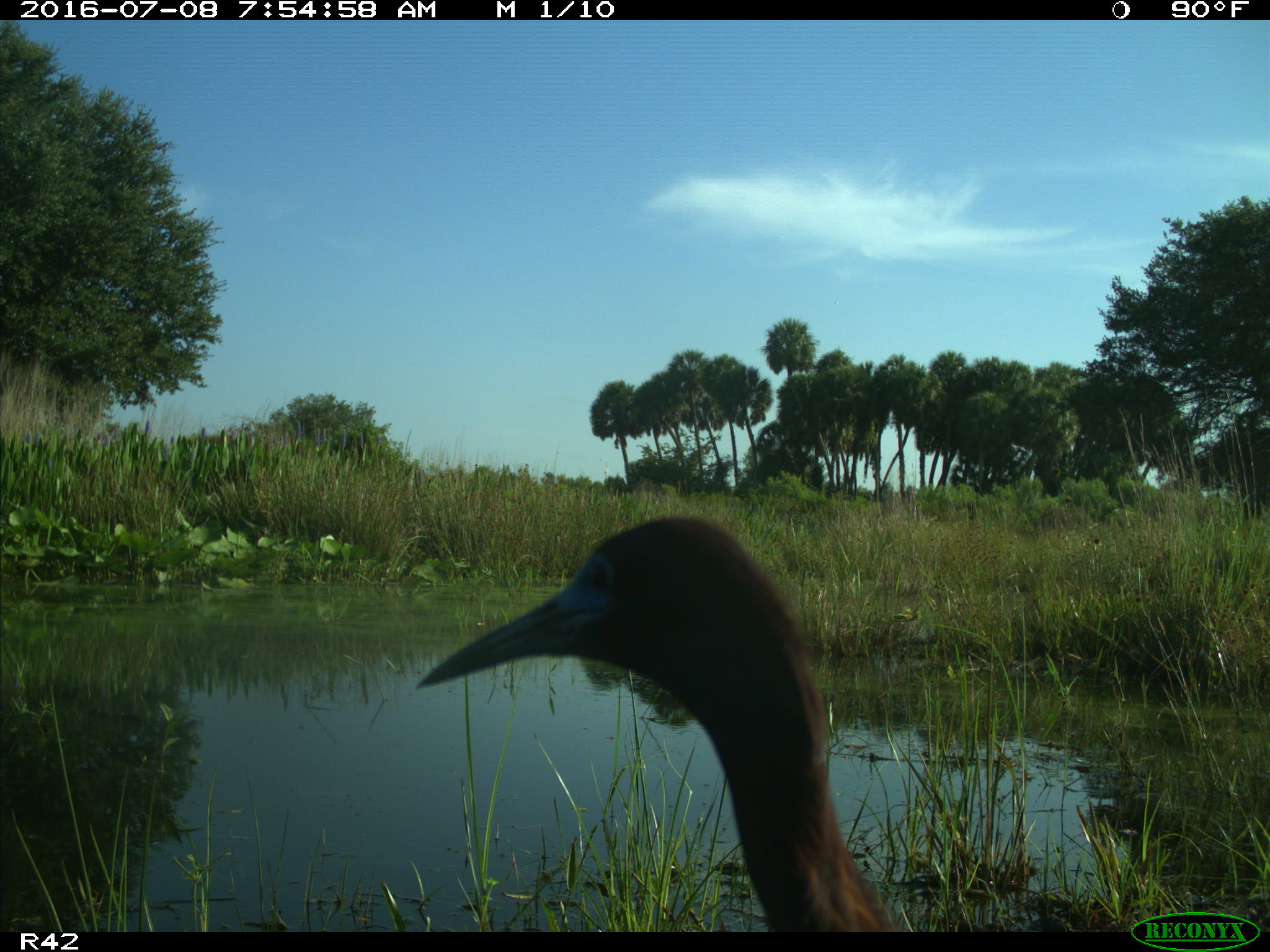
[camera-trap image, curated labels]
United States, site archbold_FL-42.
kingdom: Animalia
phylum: Chordata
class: Aves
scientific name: Aves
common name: birds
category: unidentified bird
Unidentified bird (birds) (Aves).